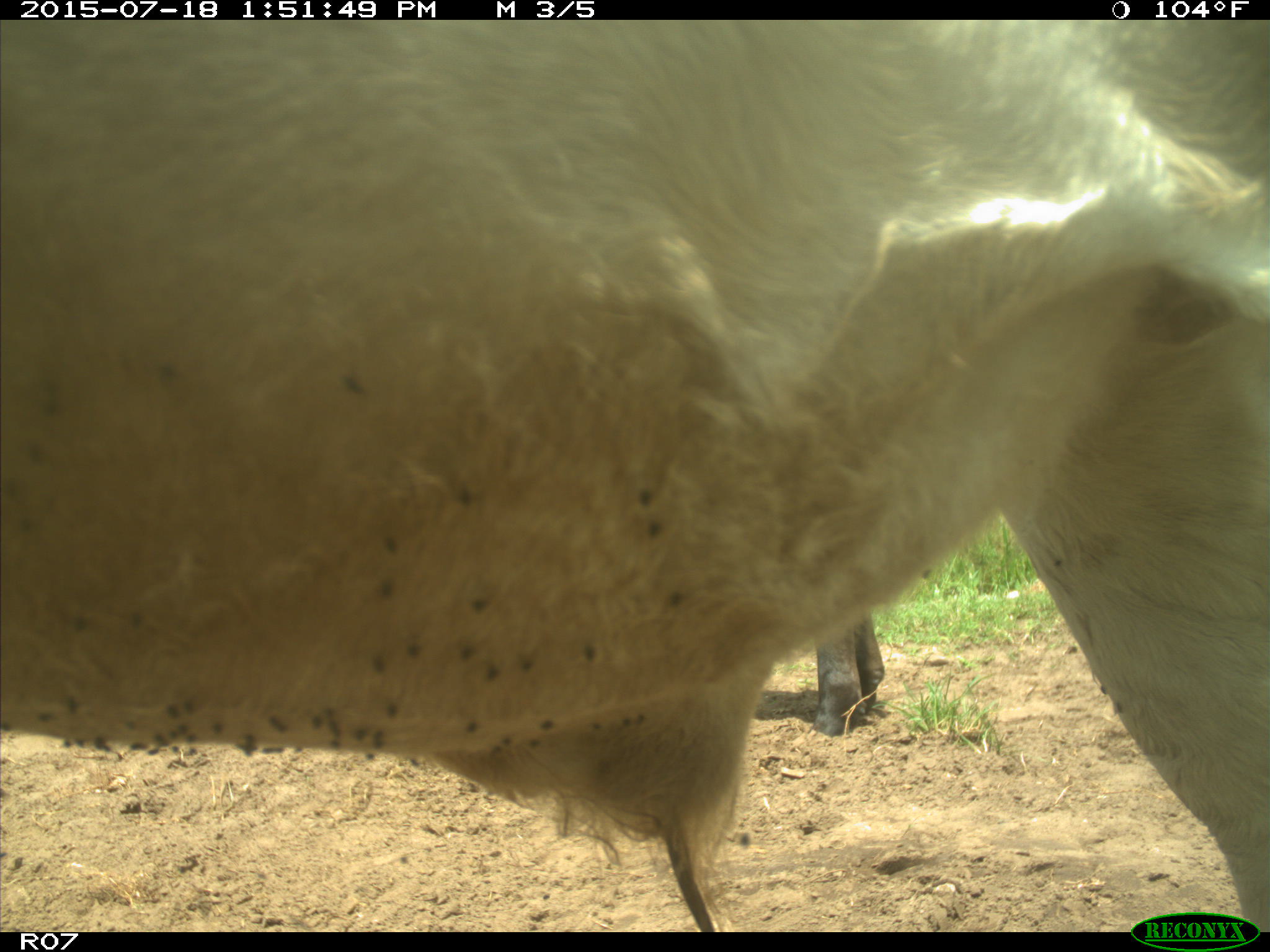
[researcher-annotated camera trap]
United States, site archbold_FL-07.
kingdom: Animalia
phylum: Chordata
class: Mammalia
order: Artiodactyla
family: Bovidae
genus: Bos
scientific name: Bos taurus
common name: domestic cow